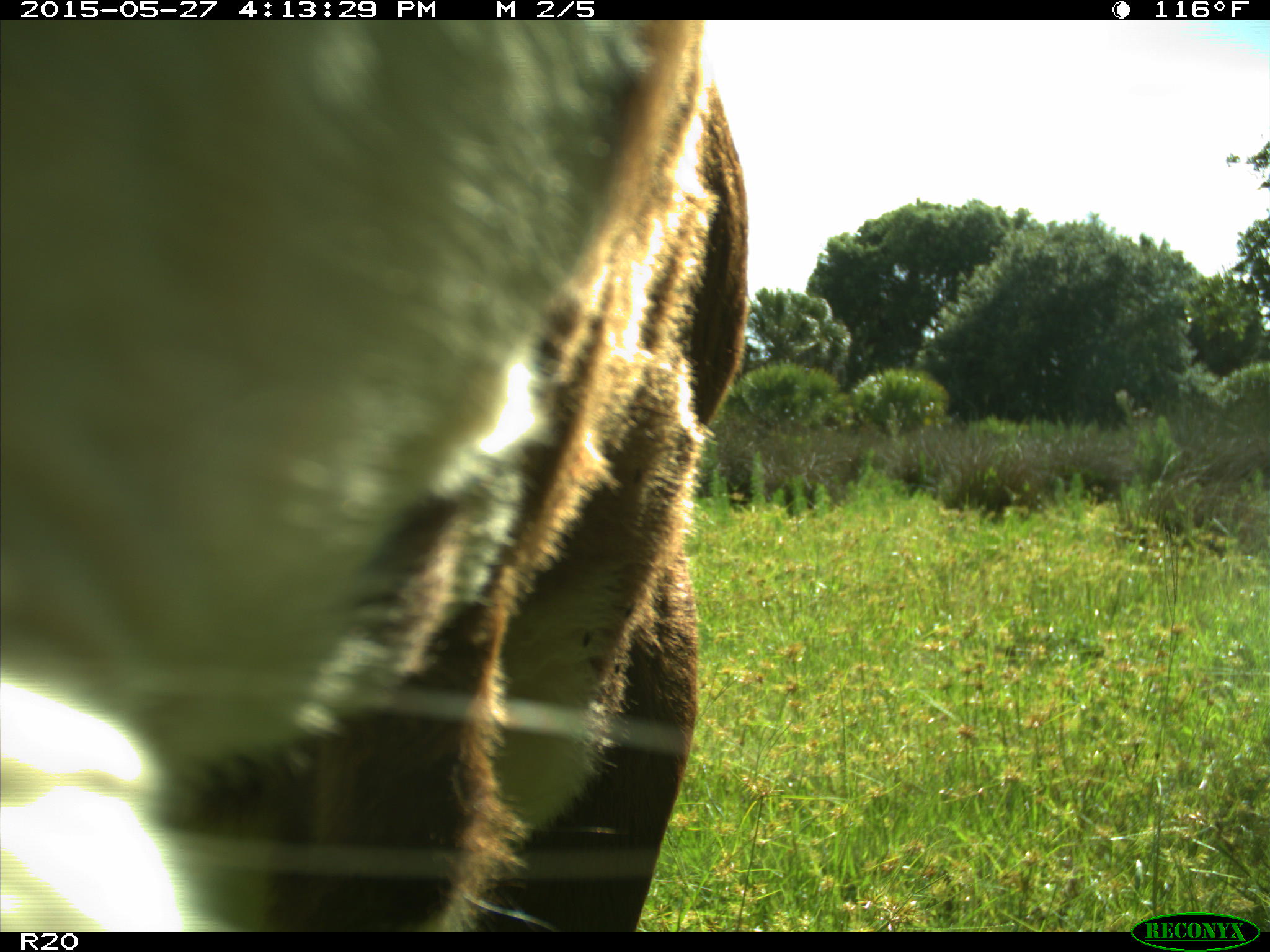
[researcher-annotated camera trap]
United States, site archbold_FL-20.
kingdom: Animalia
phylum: Chordata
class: Mammalia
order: Artiodactyla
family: Bovidae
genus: Bos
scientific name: Bos taurus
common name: domestic cow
Bos taurus (domestic cow).